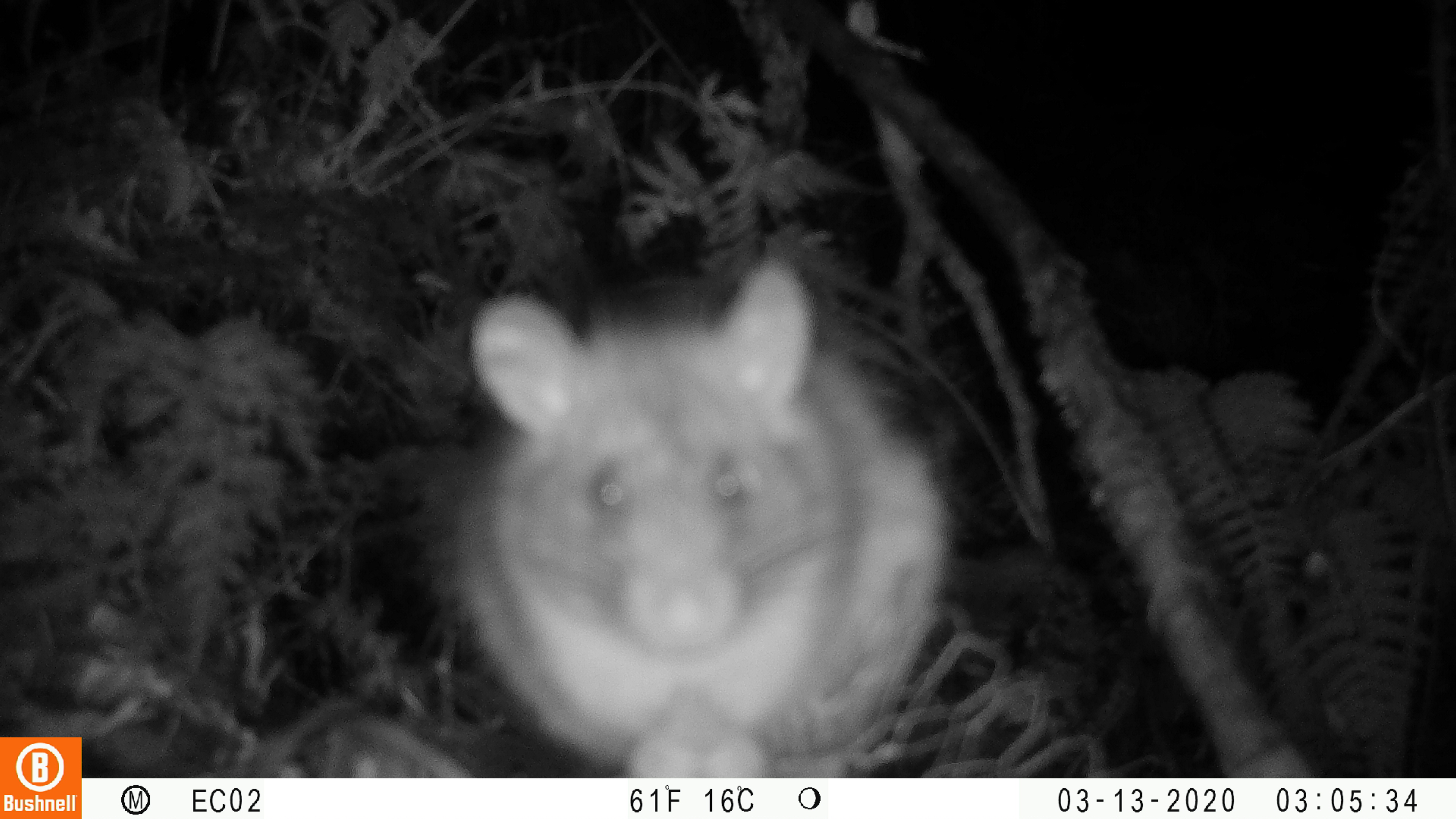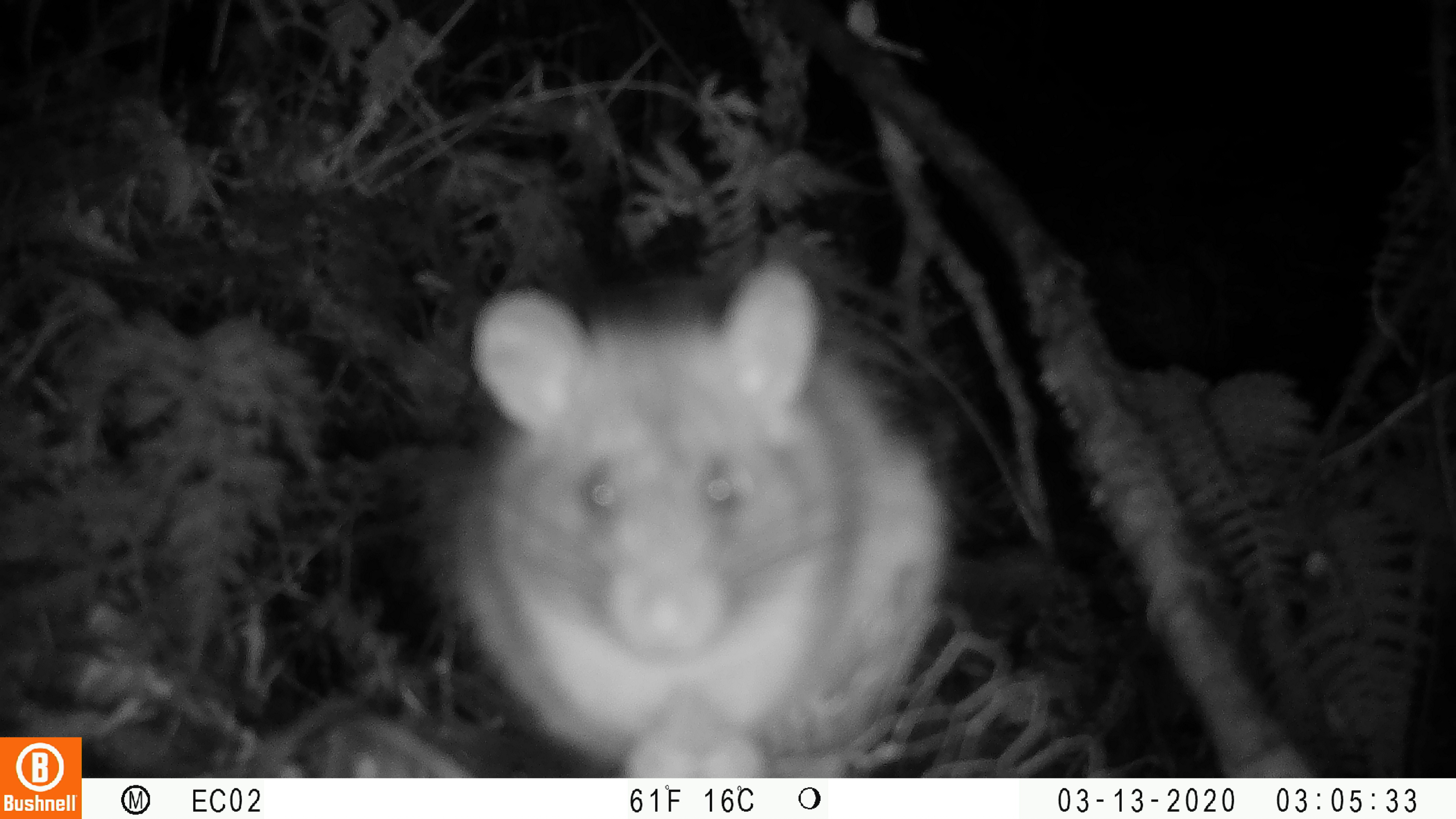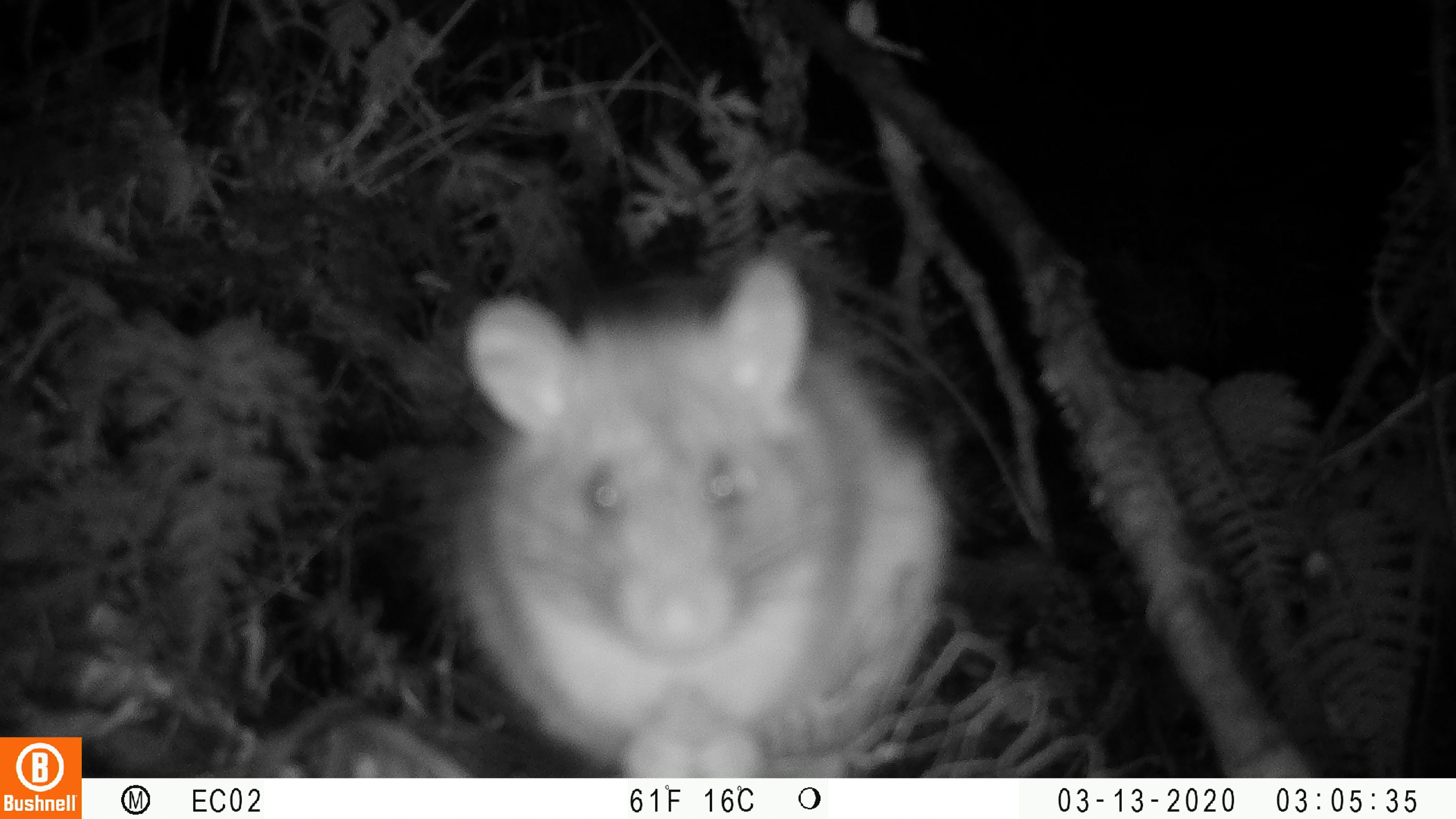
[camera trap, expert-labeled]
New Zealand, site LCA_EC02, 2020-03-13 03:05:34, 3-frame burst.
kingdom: Animalia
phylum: Chordata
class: Mammalia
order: Rodentia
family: Muridae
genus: Rattus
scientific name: Rattus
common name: rat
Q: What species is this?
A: Rat (Rattus).